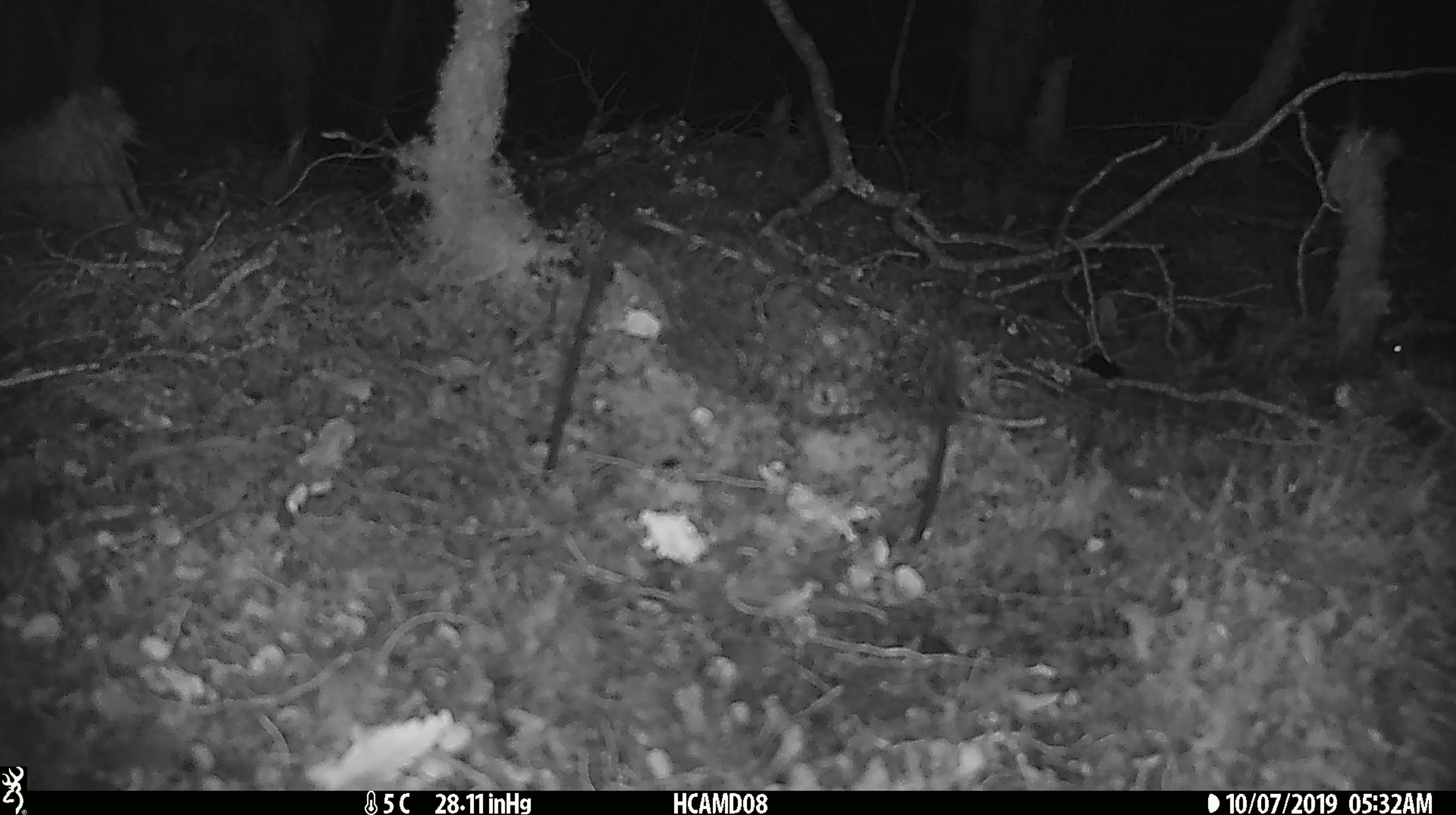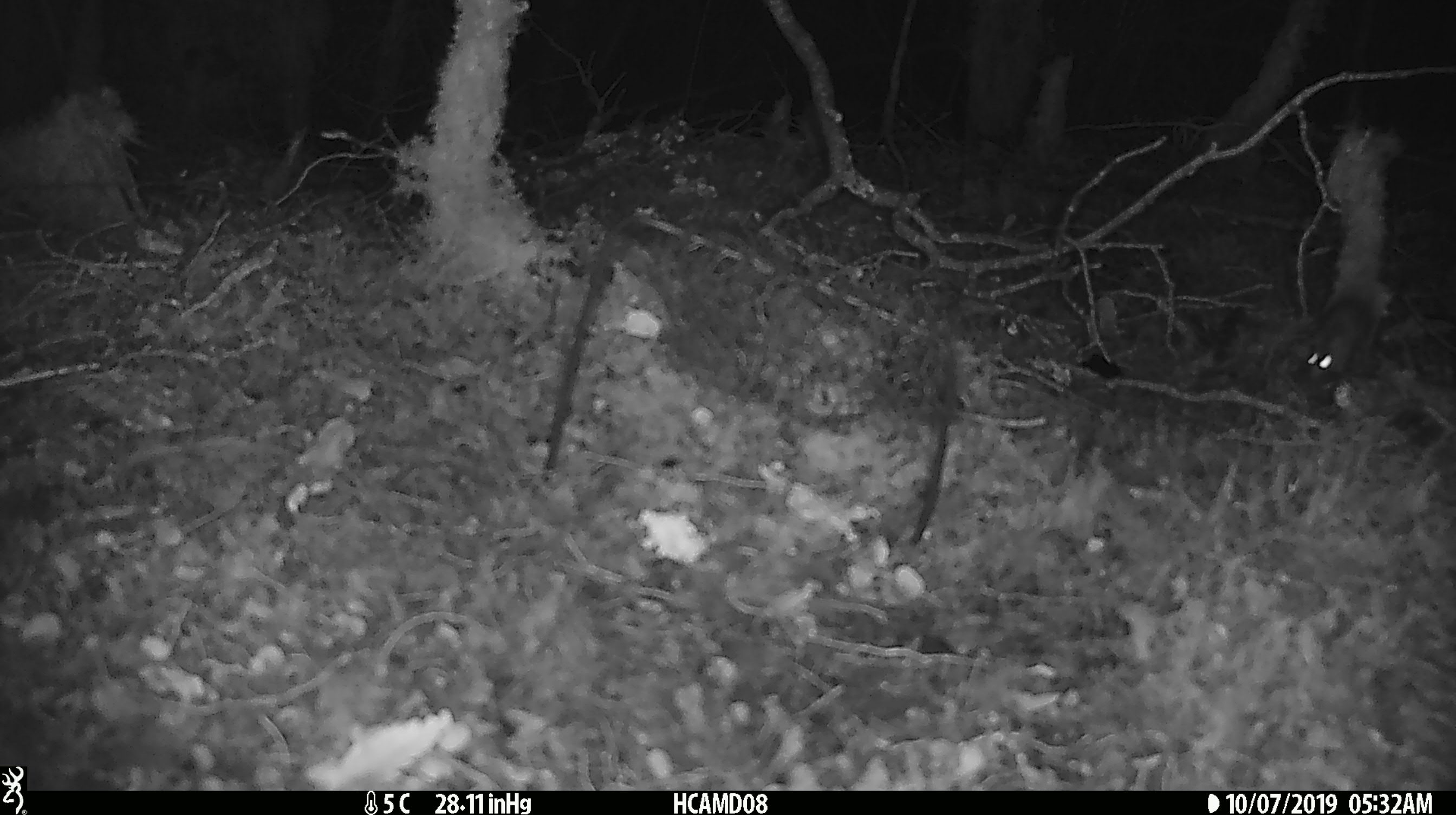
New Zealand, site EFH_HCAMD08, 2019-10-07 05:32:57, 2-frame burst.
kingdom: Animalia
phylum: Chordata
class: Mammalia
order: Rodentia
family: Muridae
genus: Mus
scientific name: Mus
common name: mouse